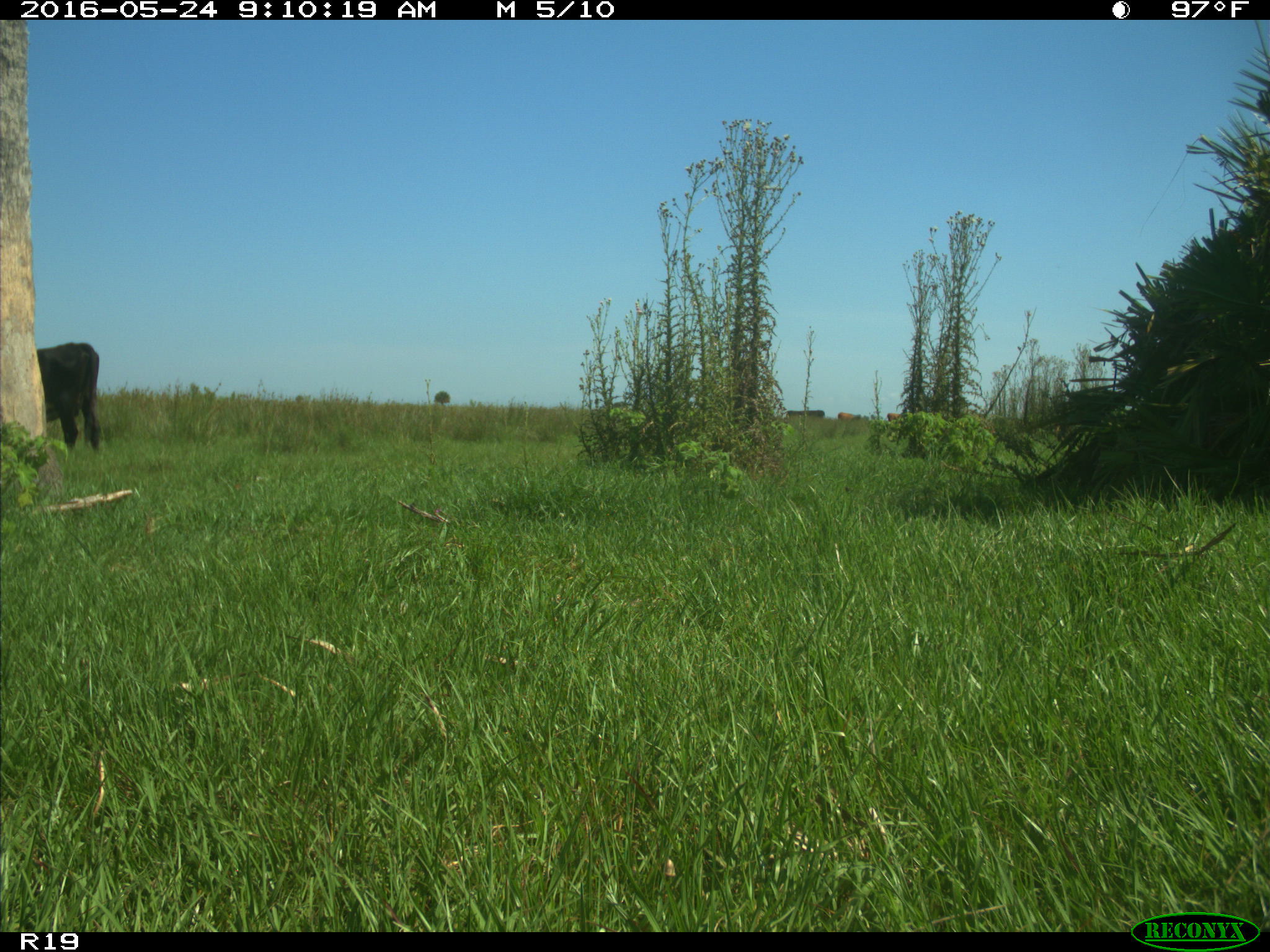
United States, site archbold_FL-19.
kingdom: Animalia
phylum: Chordata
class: Mammalia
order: Artiodactyla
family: Bovidae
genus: Bos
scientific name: Bos taurus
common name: domestic cow